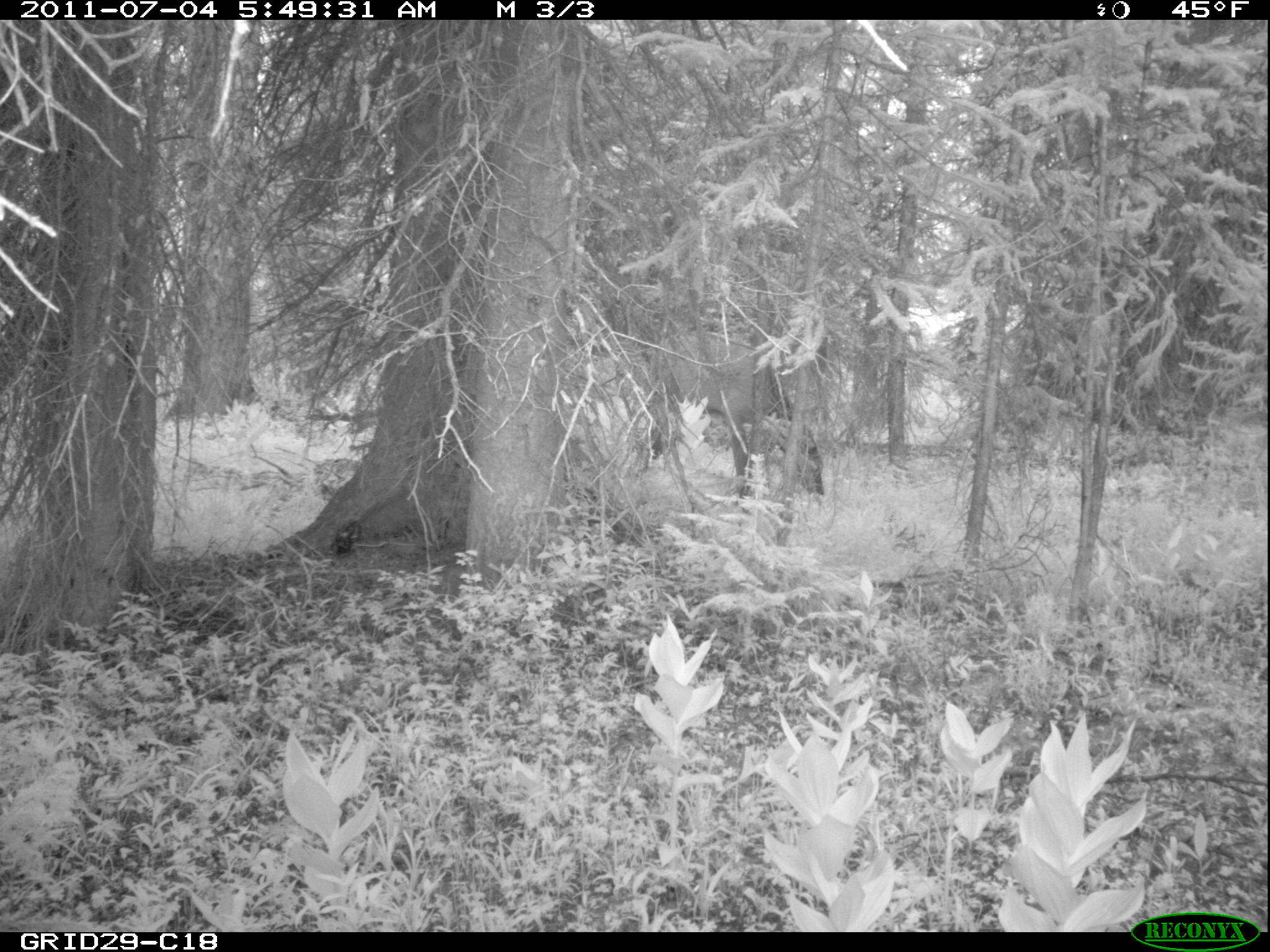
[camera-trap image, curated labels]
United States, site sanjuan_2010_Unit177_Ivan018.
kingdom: Animalia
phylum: Chordata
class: Mammalia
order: Artiodactyla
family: Cervidae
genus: Cervus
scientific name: Cervus elaphus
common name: red deer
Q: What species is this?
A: Cervus elaphus (red deer).